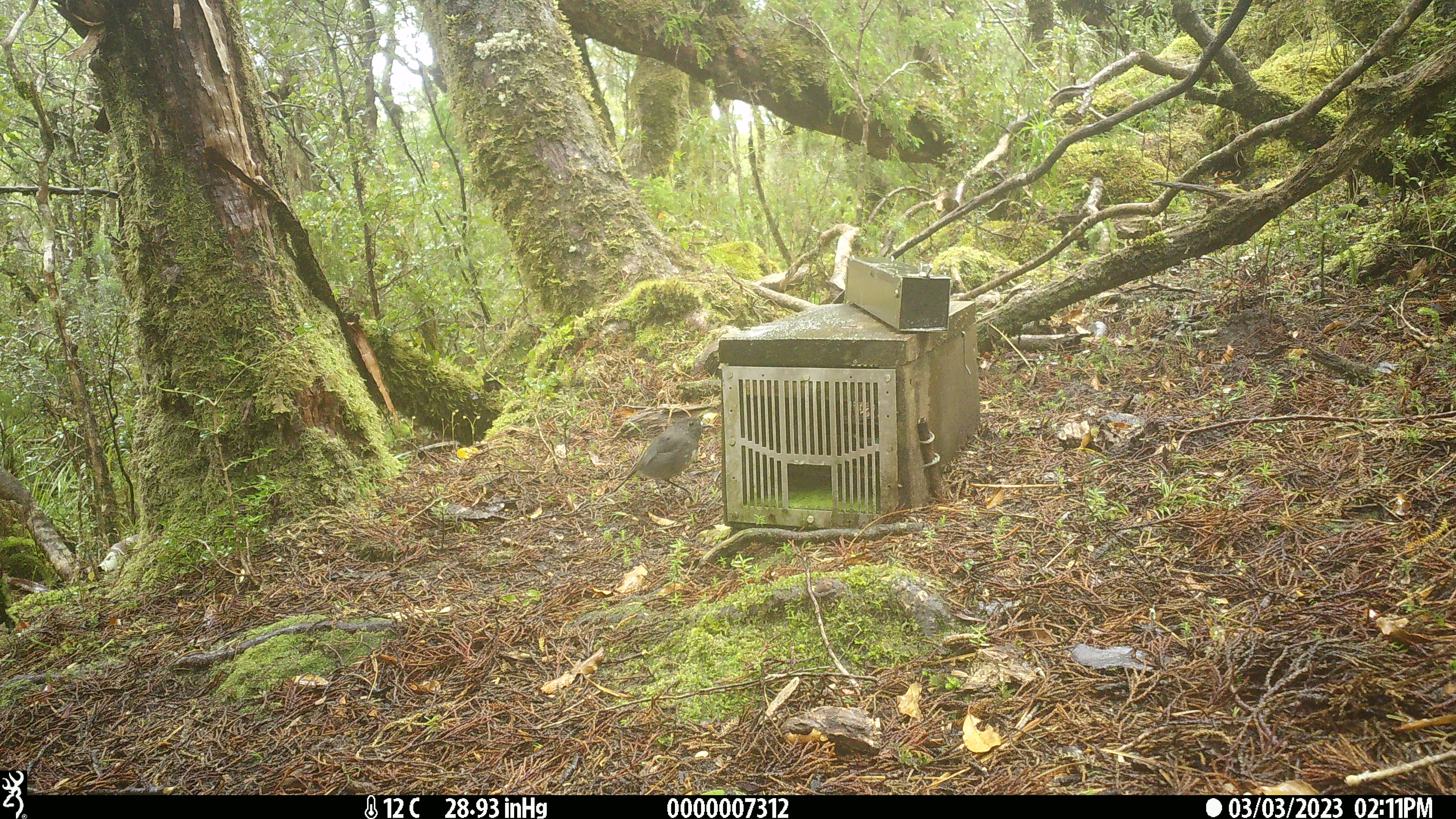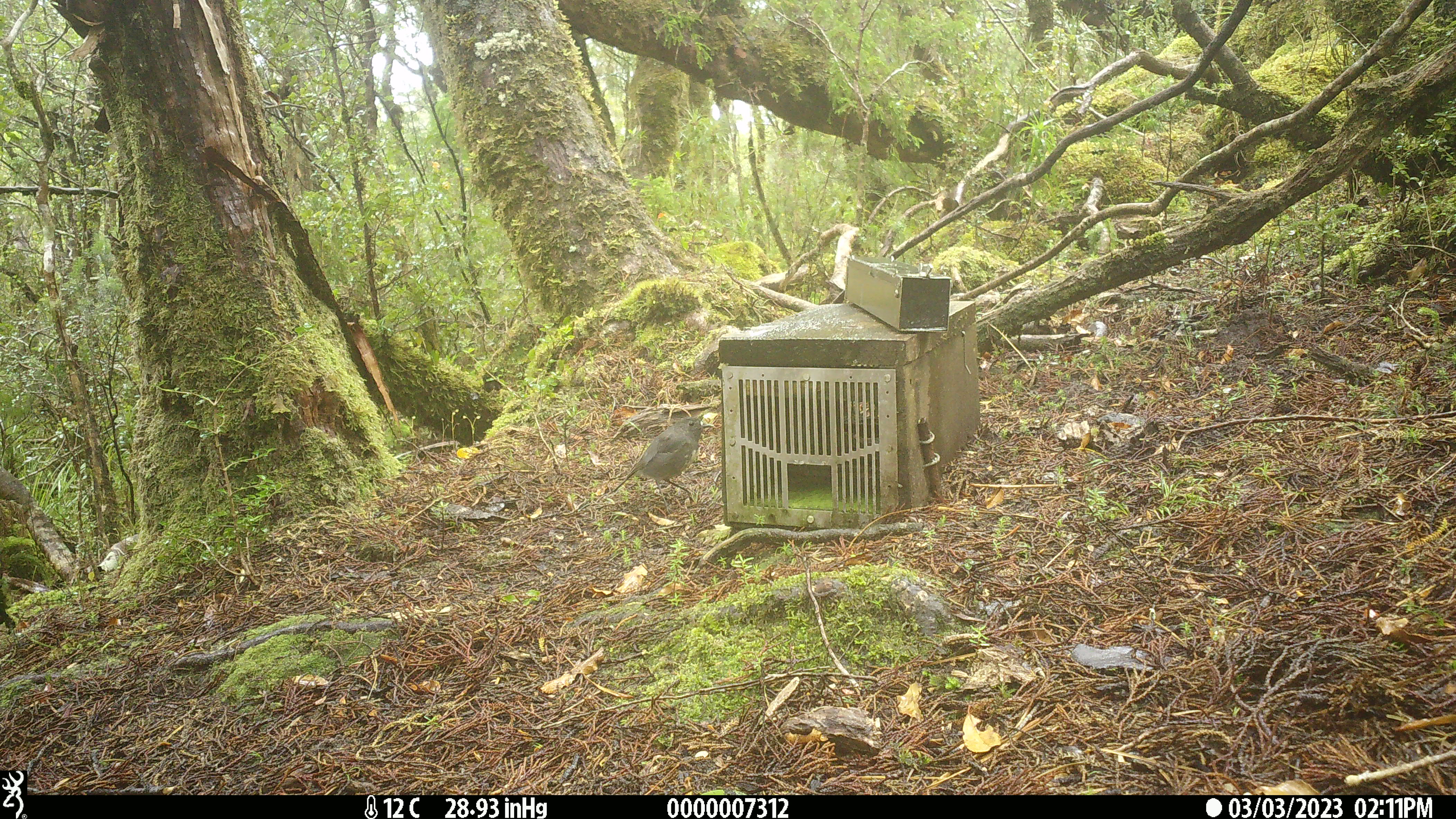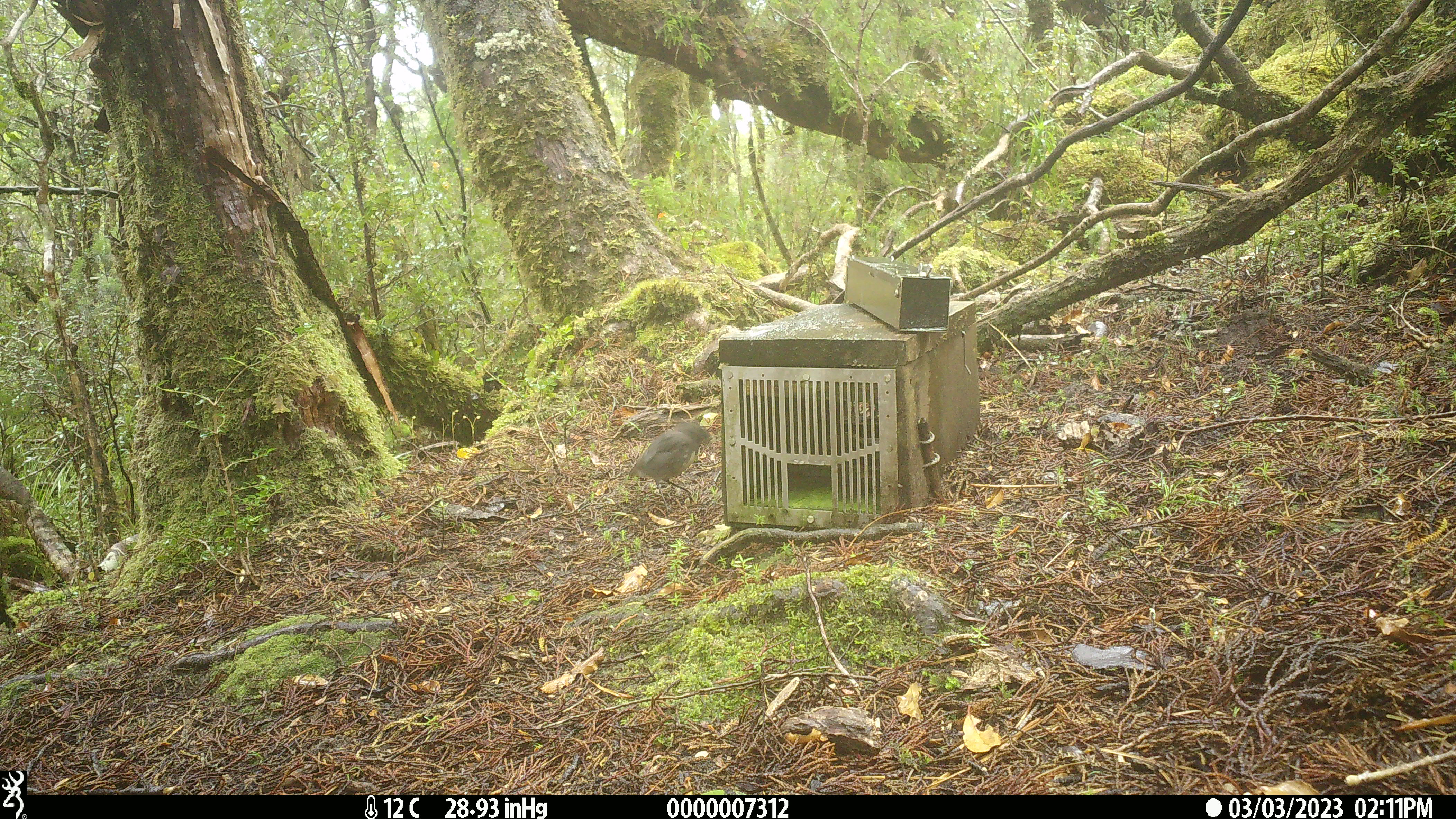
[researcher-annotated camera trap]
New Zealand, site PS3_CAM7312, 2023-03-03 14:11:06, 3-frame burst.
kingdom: Animalia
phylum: Chordata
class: Aves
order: Passeriformes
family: Petroicidae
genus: Petroica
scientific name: Petroica australis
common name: new zealand robin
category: robin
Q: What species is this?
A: Robin (new zealand robin) (Petroica australis).